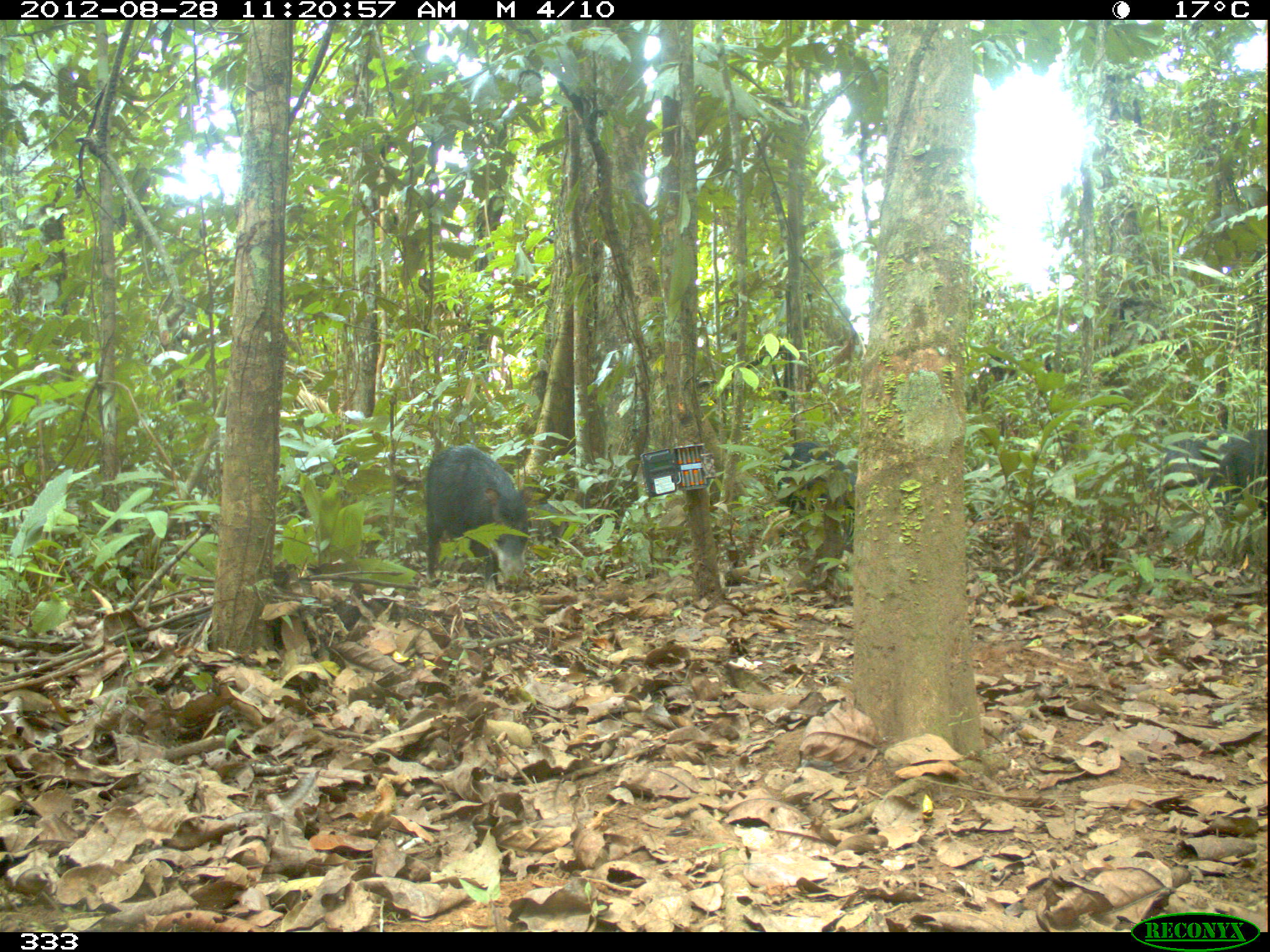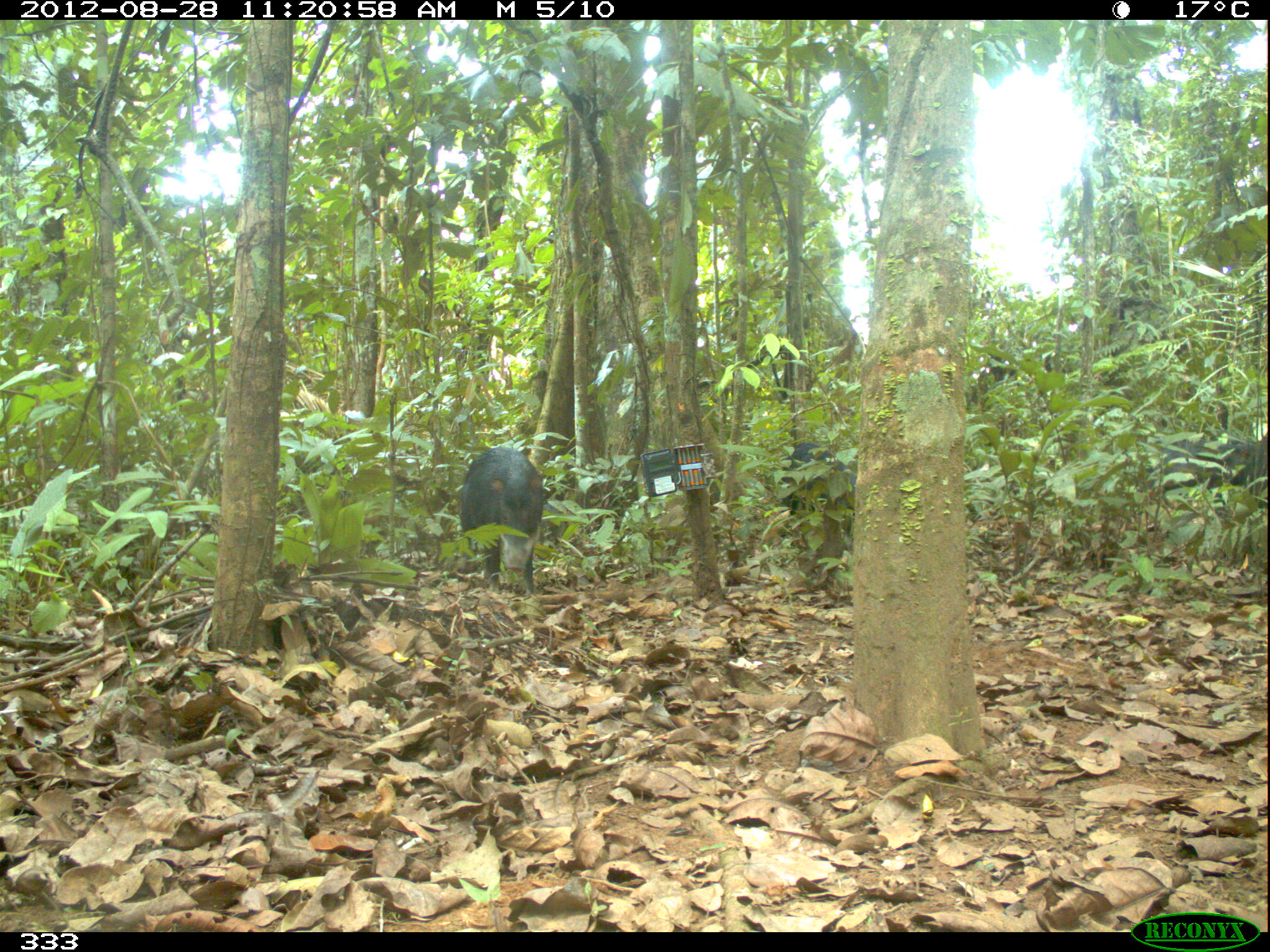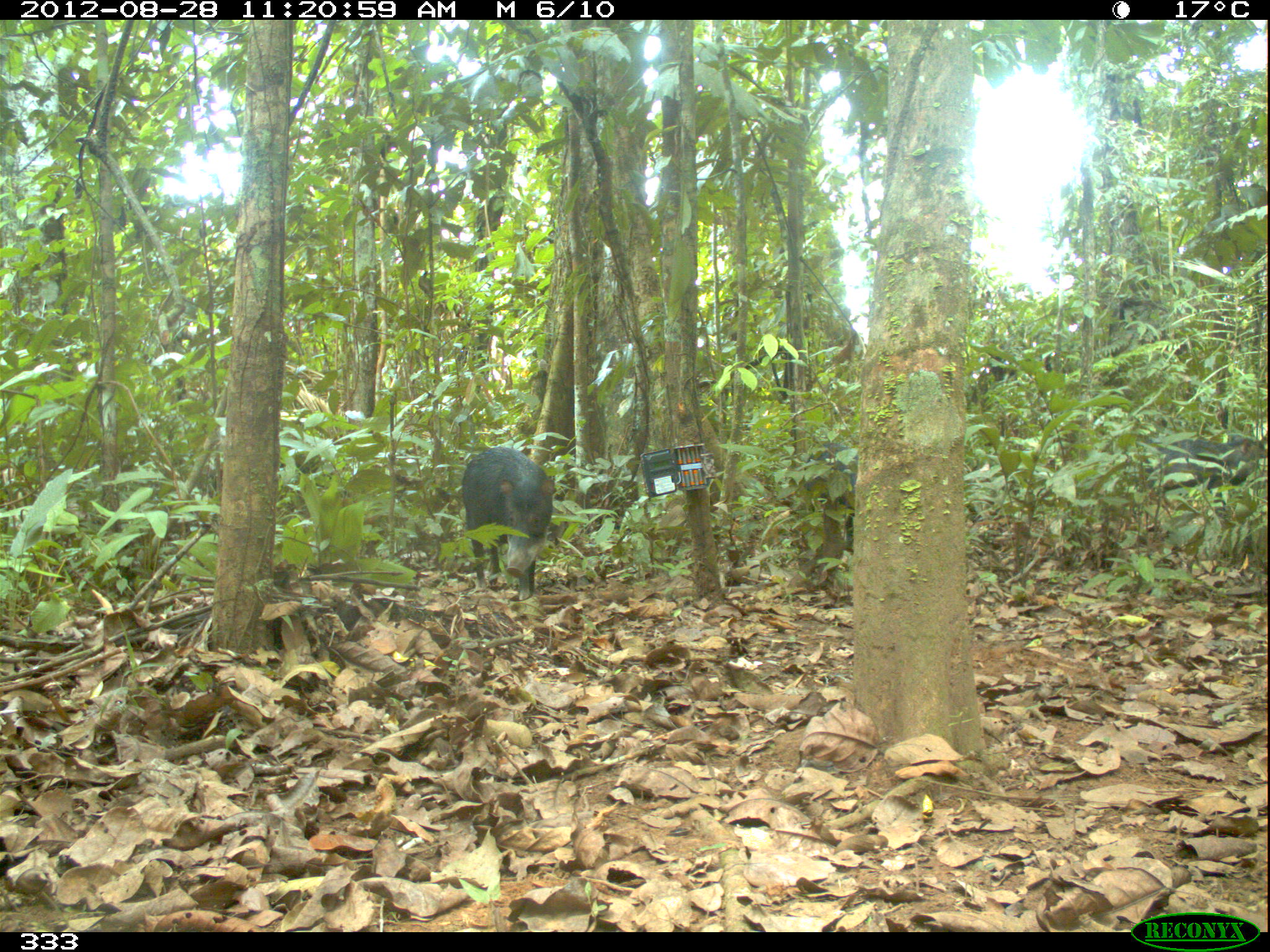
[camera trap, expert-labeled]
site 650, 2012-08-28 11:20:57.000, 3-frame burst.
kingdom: Animalia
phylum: Chordata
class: Mammalia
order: Artiodactyla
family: Tayassuidae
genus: Tayassu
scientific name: Tayassu pecari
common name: white-lipped peccary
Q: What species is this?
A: Tayassu pecari (white-lipped peccary).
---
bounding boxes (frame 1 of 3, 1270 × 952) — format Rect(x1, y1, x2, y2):
tayassu pecari: Rect(422, 446, 531, 591); Rect(1190, 427, 1268, 550); Rect(448, 503, 569, 582); Rect(1131, 429, 1230, 524); Rect(774, 439, 856, 538)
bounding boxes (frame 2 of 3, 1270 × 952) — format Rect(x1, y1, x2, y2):
tayassu pecari: Rect(458, 446, 543, 597); Rect(1144, 429, 1267, 516); Rect(776, 443, 855, 541)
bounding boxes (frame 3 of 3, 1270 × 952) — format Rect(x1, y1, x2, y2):
tayassu pecari: Rect(457, 447, 555, 603)